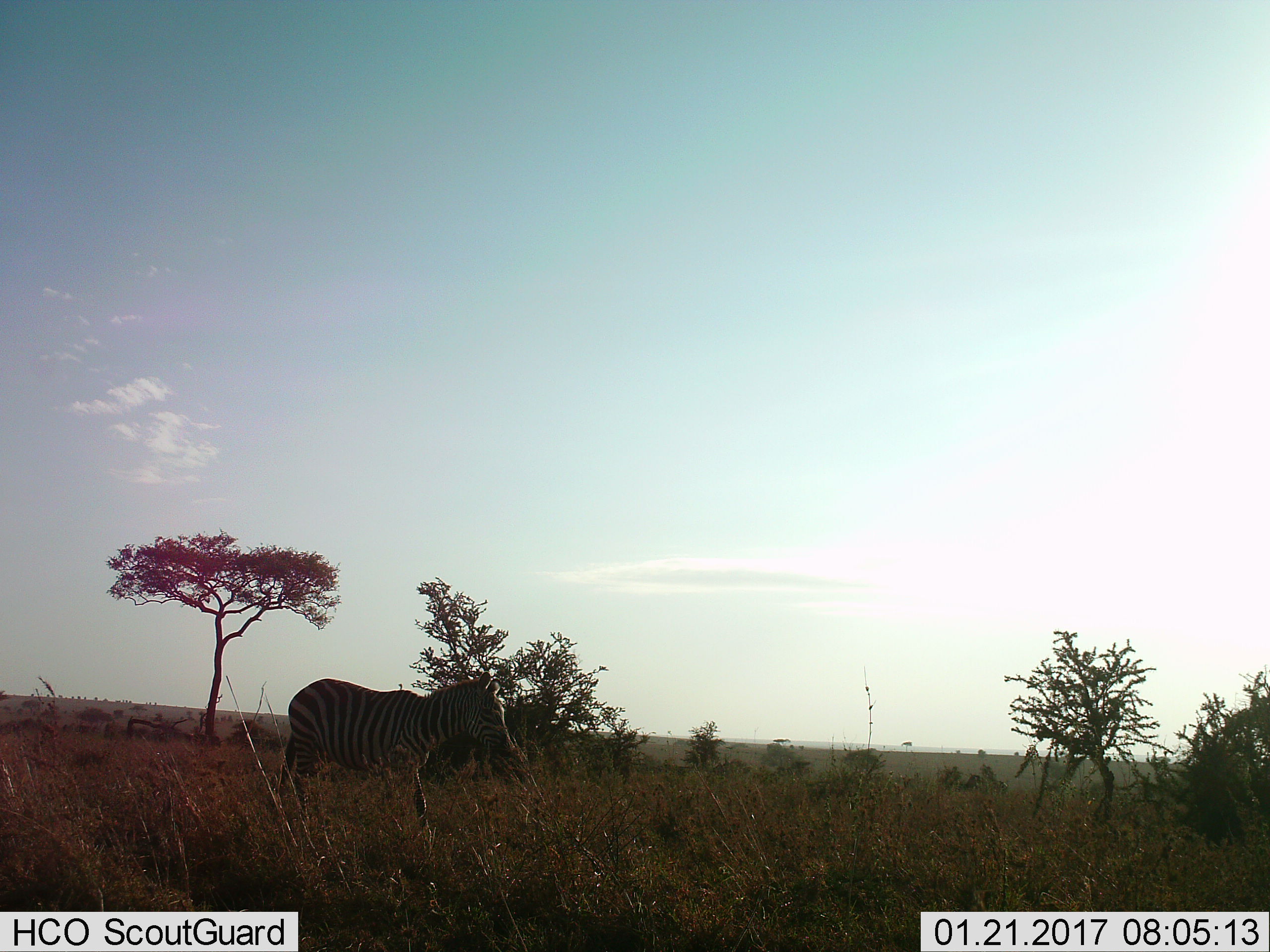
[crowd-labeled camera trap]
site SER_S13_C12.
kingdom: Animalia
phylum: Chordata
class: Mammalia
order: Perissodactyla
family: Equidae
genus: Equus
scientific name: Equus quagga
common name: plains zebra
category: zebraplains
Zebraplains (plains zebra) (Equus quagga), count 1. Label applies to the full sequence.